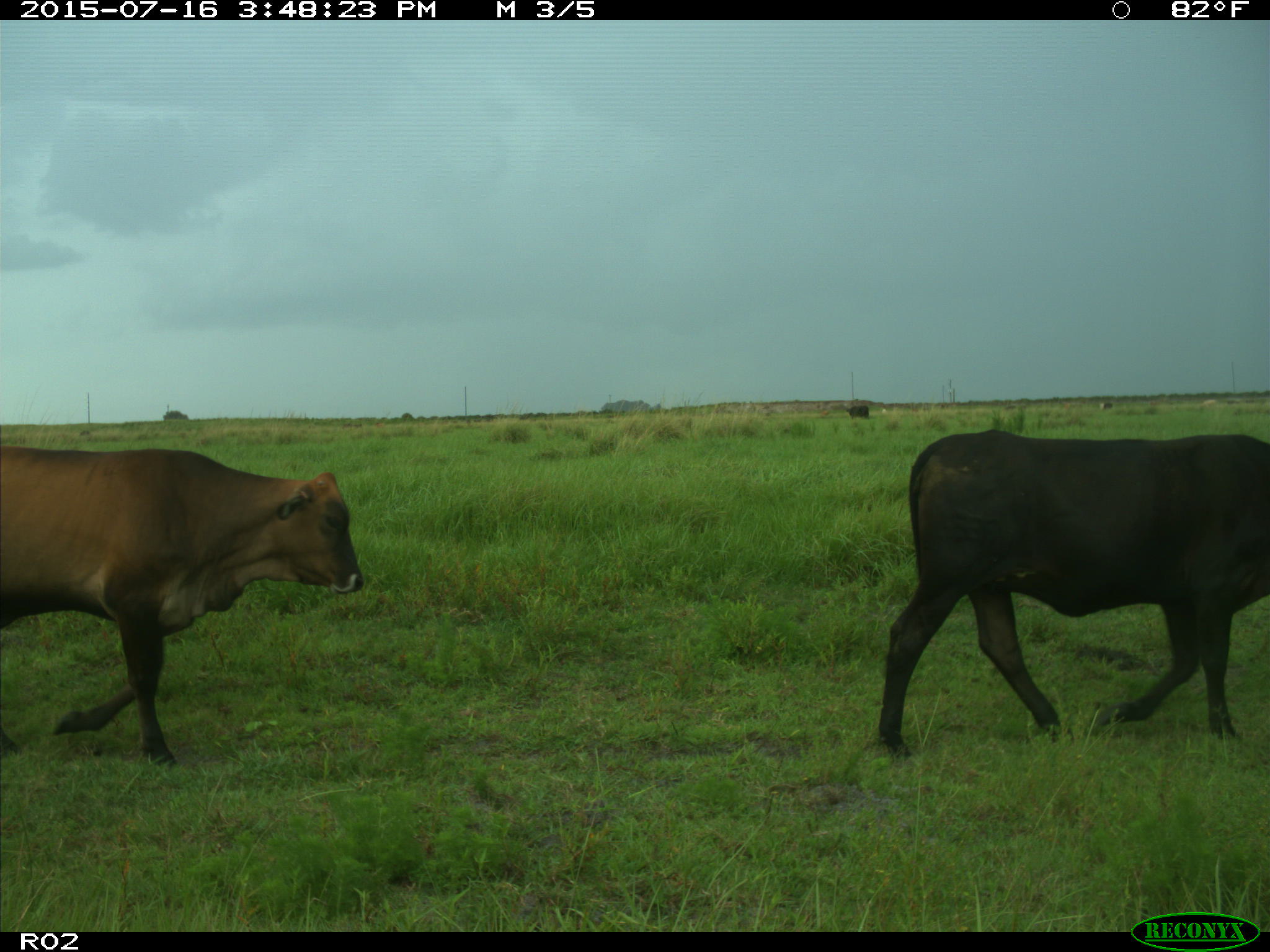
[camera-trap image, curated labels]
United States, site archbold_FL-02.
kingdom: Animalia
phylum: Chordata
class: Mammalia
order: Artiodactyla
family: Bovidae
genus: Bos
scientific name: Bos taurus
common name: domestic cow